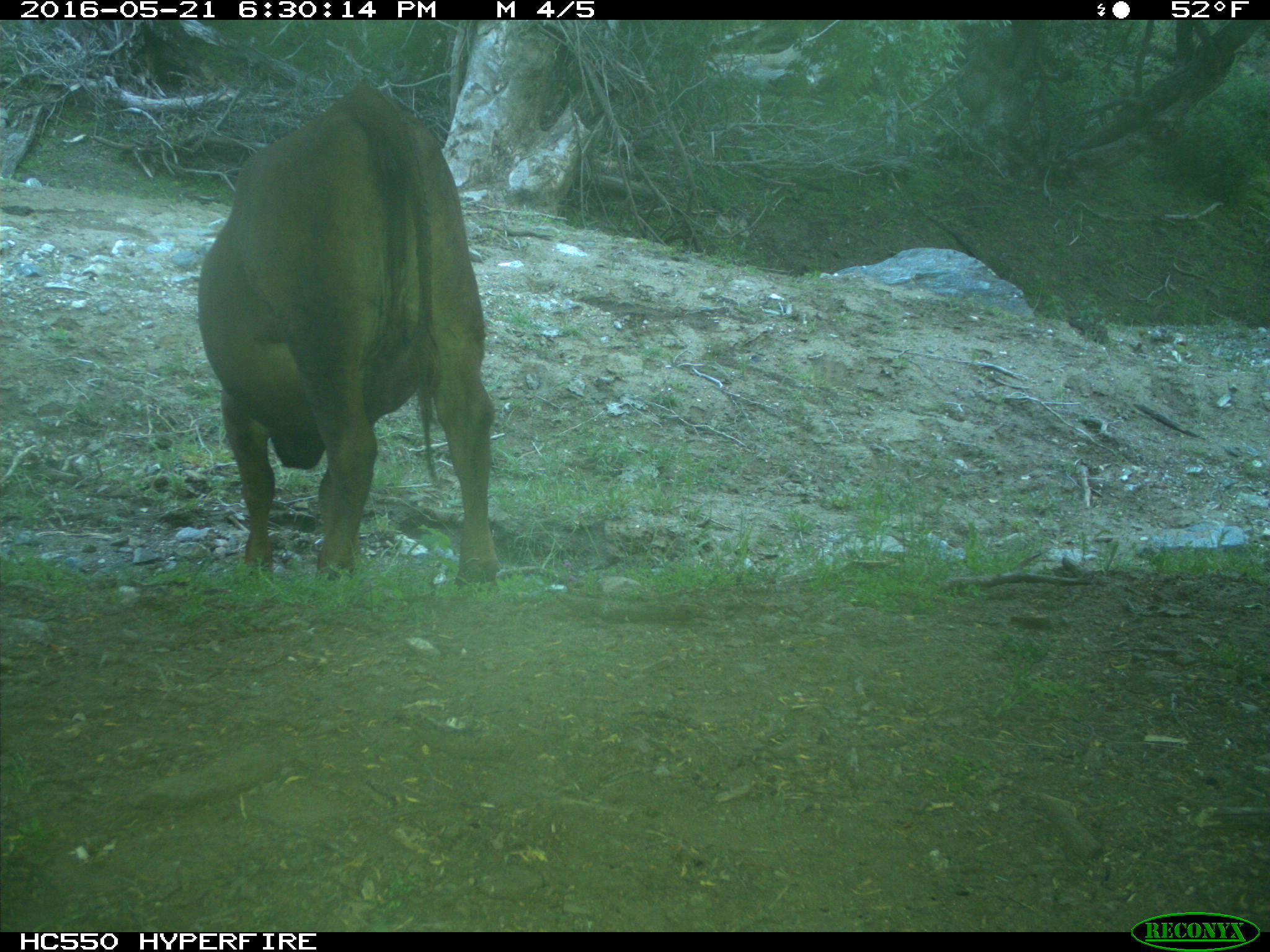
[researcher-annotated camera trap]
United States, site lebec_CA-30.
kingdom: Animalia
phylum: Chordata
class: Mammalia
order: Artiodactyla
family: Bovidae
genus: Bos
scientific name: Bos taurus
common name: domestic cow